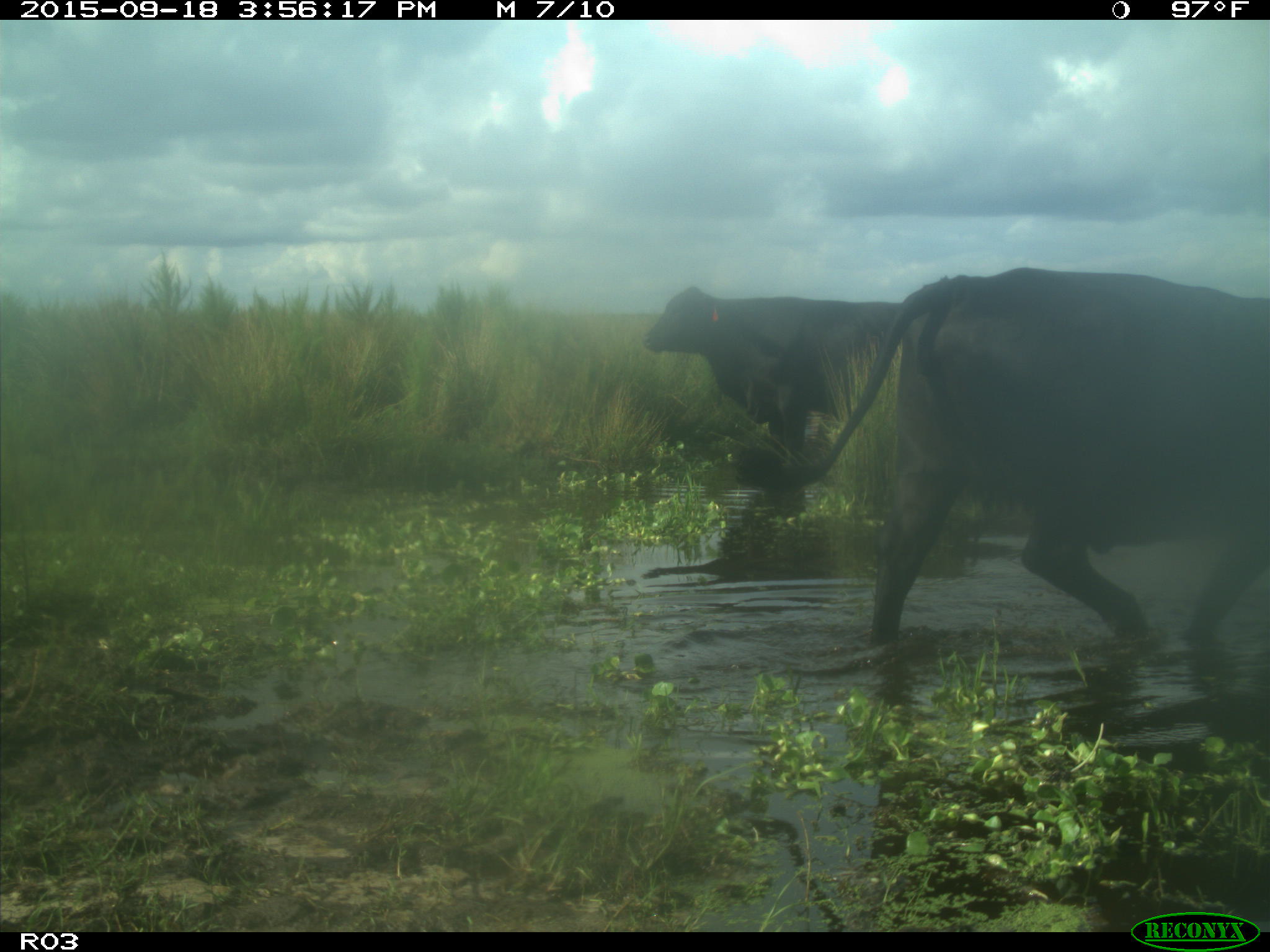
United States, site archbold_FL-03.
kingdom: Animalia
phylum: Chordata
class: Mammalia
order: Artiodactyla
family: Bovidae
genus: Bos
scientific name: Bos taurus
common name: domestic cow